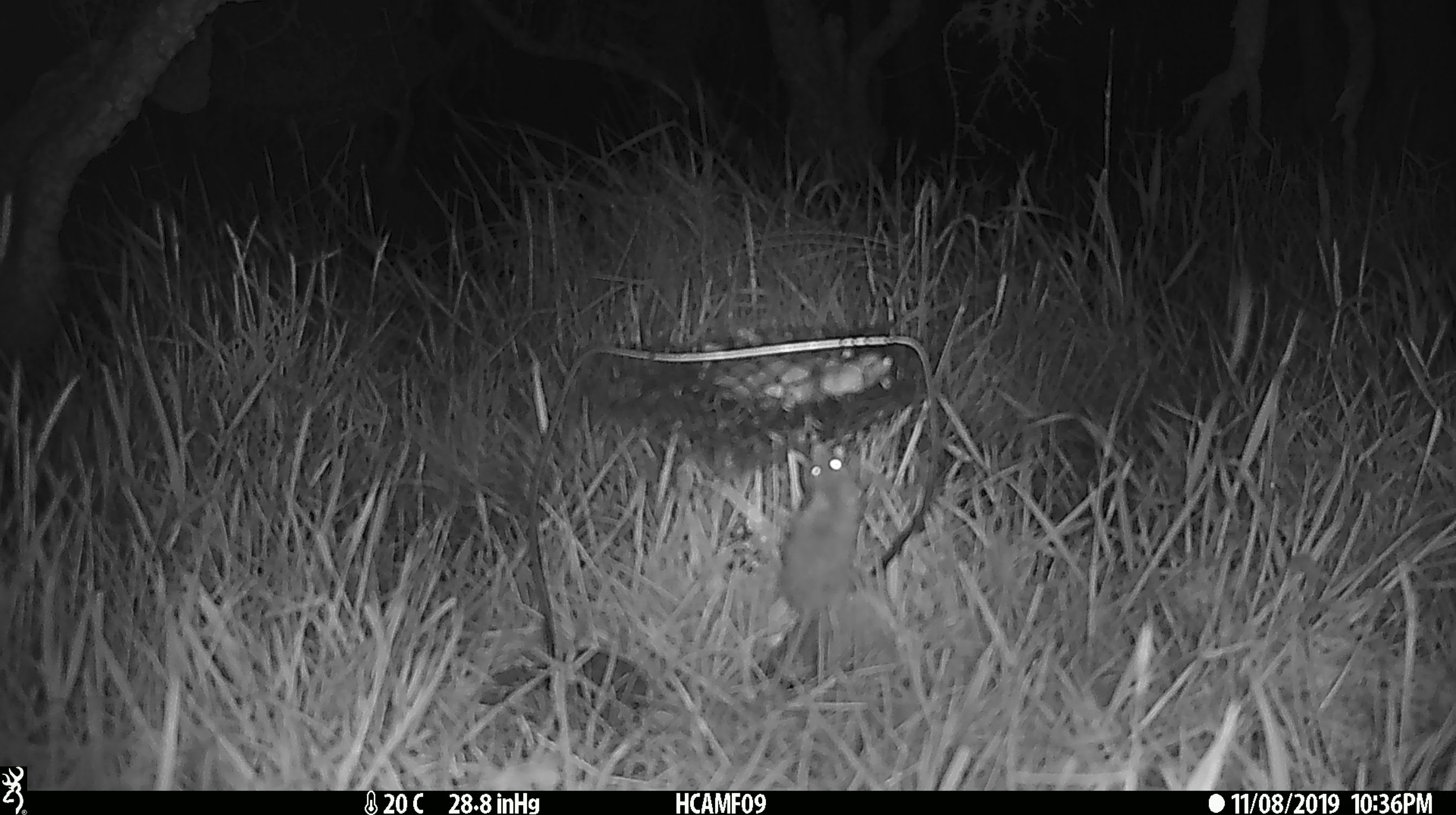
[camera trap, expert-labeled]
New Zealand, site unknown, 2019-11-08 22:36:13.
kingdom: Animalia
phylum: Chordata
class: Mammalia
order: Rodentia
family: Muridae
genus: Mus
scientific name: Mus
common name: mouse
Mouse (Mus).